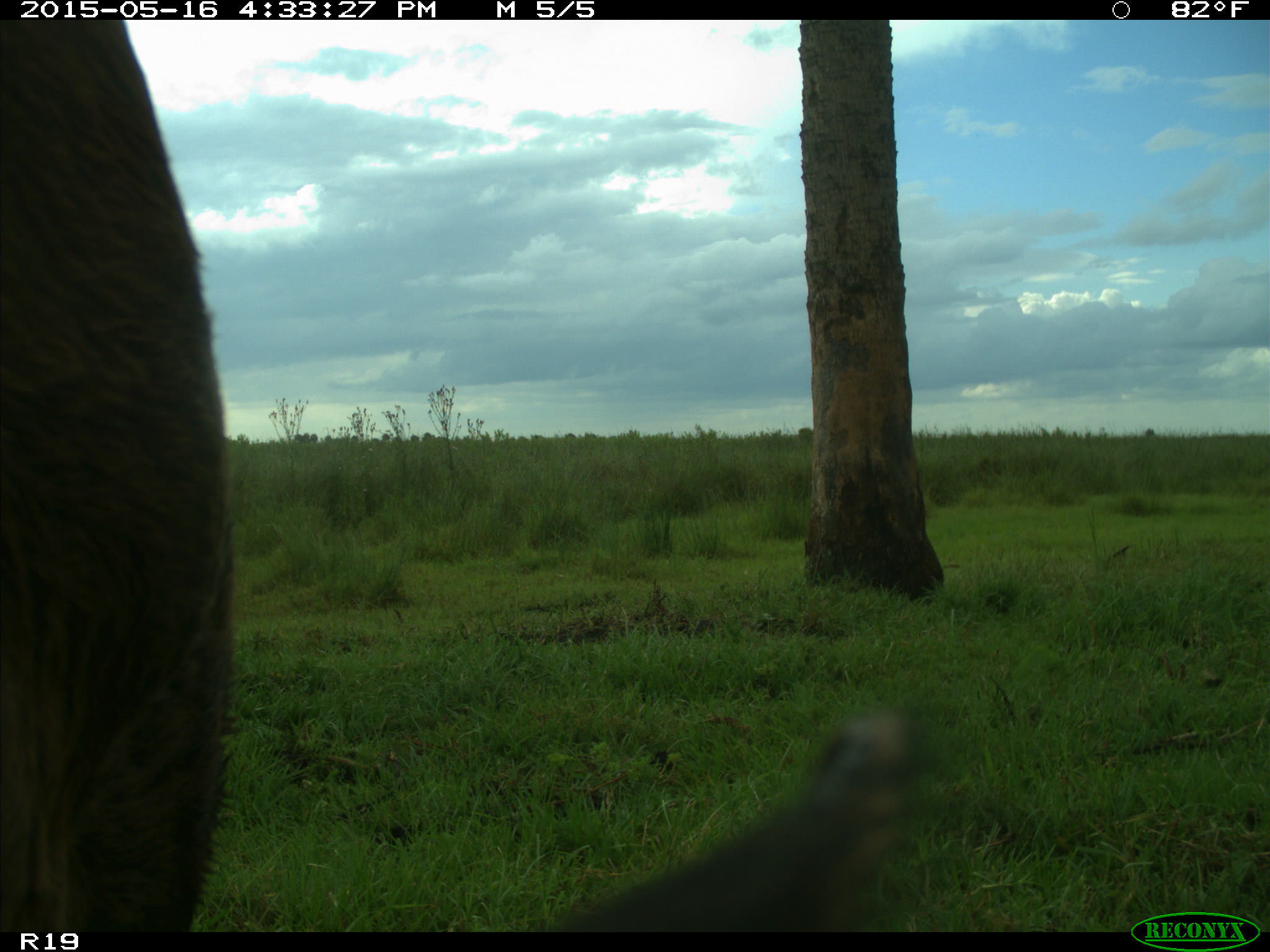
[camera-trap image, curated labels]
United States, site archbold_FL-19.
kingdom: Animalia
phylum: Chordata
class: Mammalia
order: Artiodactyla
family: Bovidae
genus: Bos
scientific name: Bos taurus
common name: domestic cow